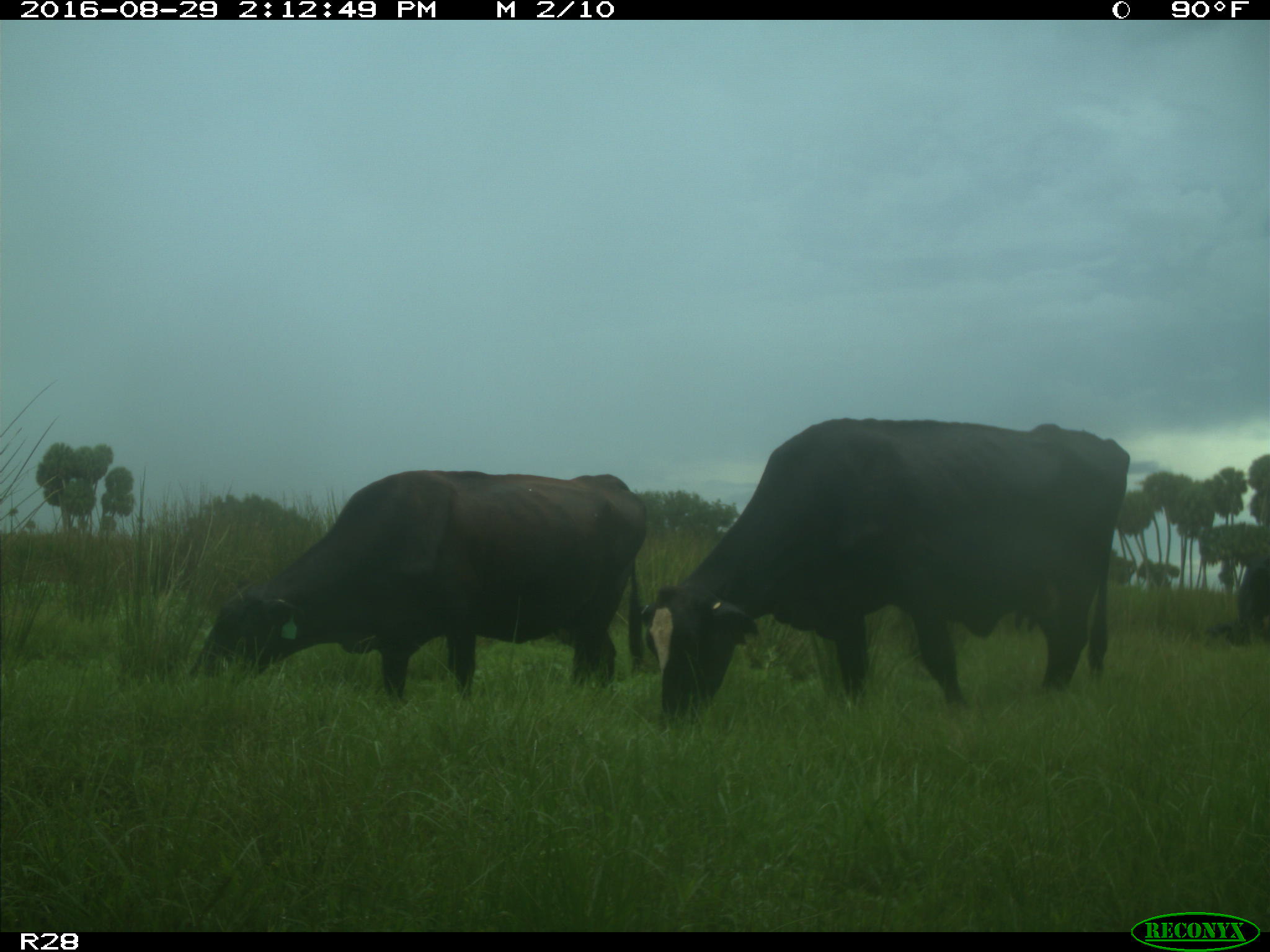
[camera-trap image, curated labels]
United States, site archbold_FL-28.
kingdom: Animalia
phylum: Chordata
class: Mammalia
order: Artiodactyla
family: Bovidae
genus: Bos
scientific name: Bos taurus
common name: domestic cow